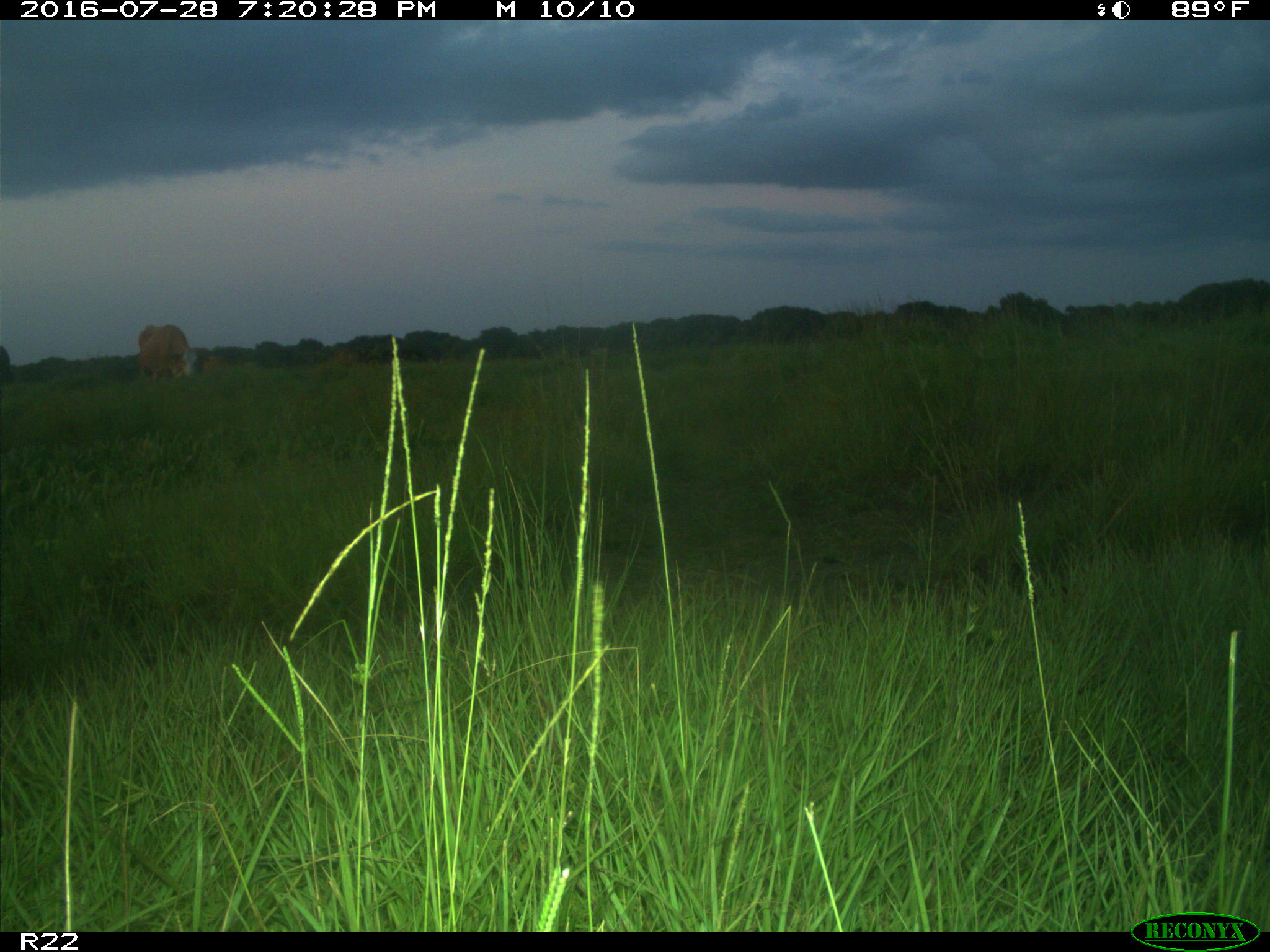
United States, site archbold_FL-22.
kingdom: Animalia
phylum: Chordata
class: Mammalia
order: Artiodactyla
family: Bovidae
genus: Bos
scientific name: Bos taurus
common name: domestic cow